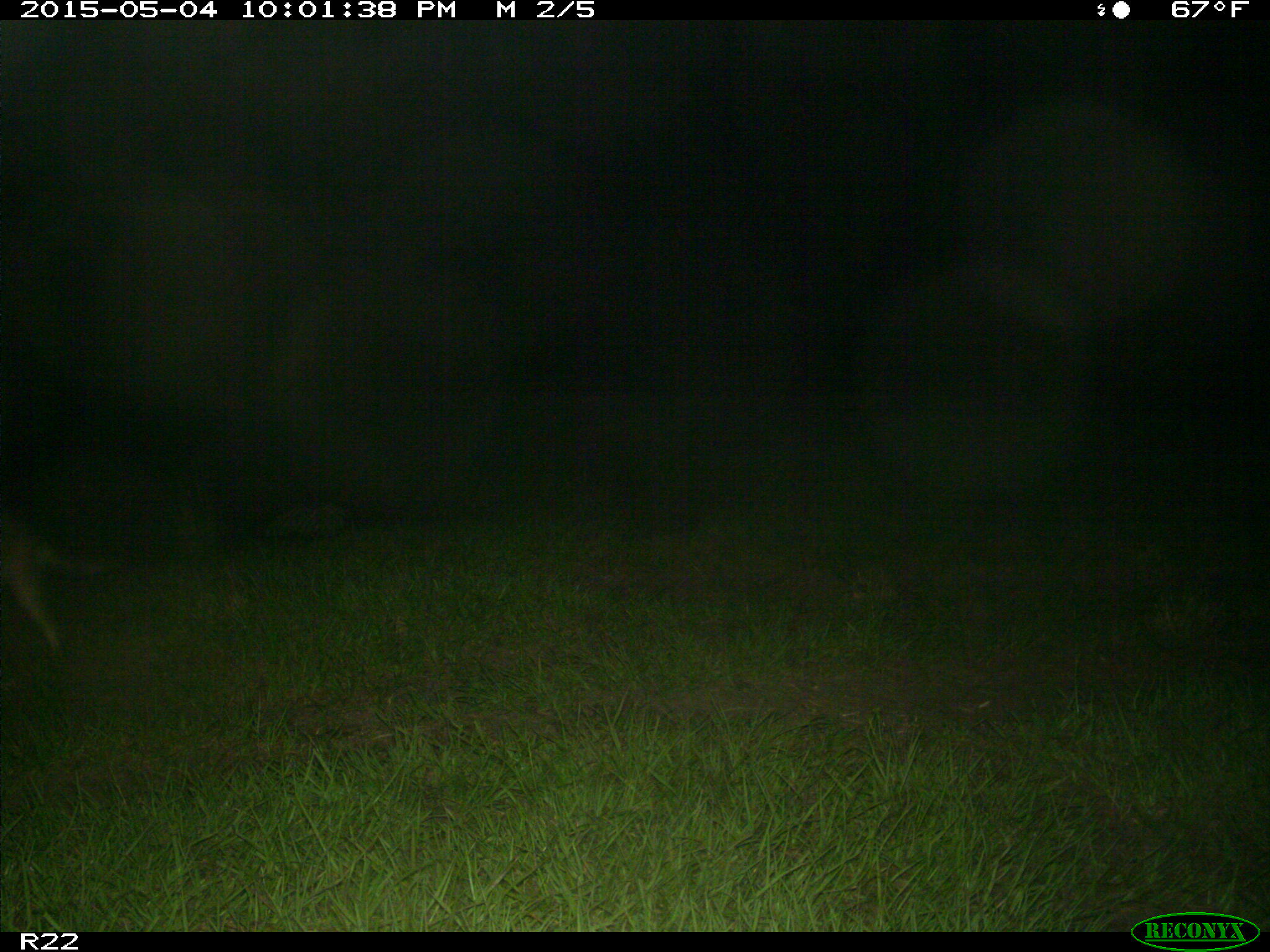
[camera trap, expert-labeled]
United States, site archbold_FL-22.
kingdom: Animalia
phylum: Chordata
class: Mammalia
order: Carnivora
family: Canidae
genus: Canis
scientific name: Canis latrans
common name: coyote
Canis latrans (coyote).